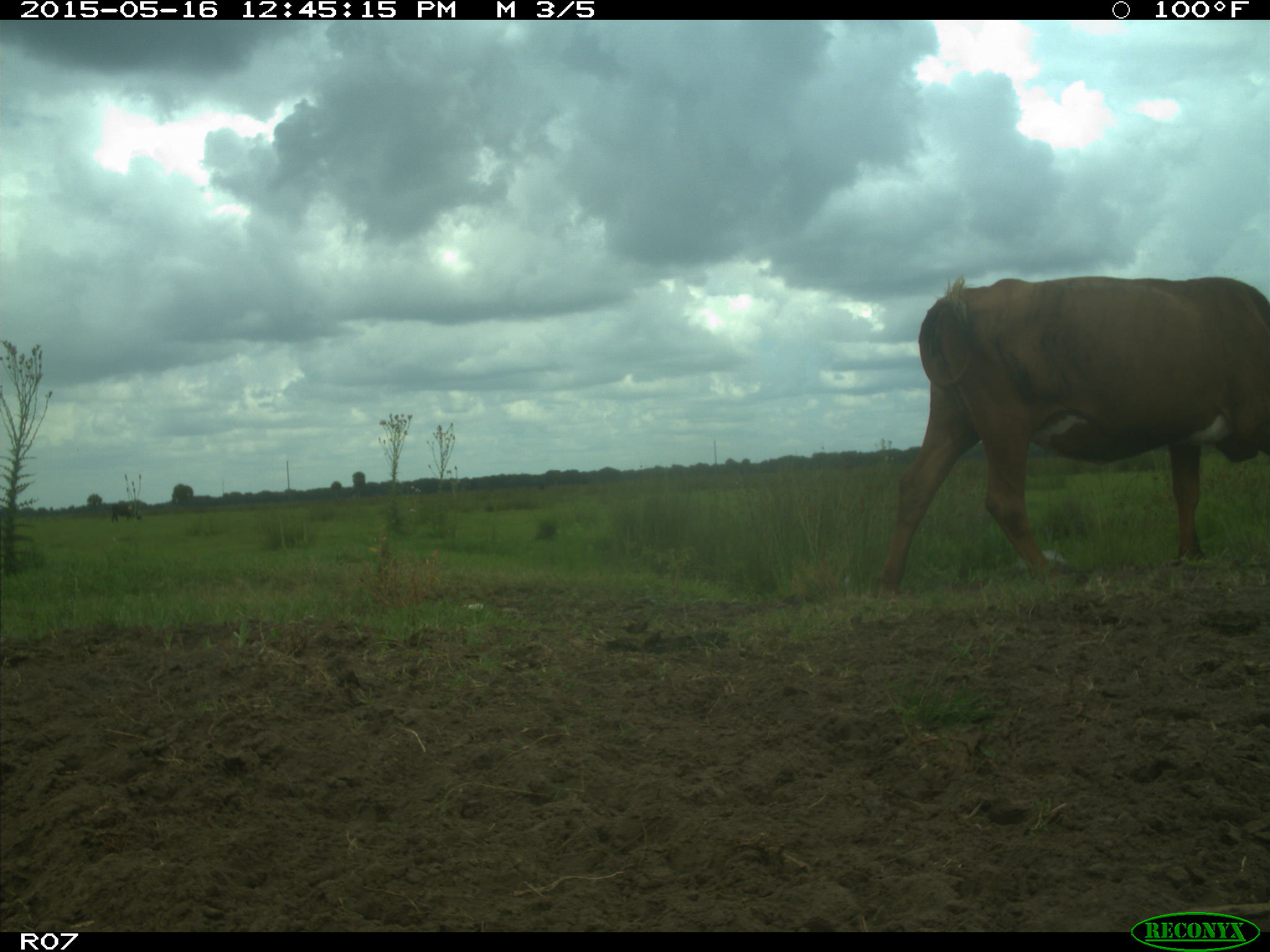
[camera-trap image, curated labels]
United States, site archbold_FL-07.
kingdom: Animalia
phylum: Chordata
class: Mammalia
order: Artiodactyla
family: Bovidae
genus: Bos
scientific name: Bos taurus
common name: domestic cow